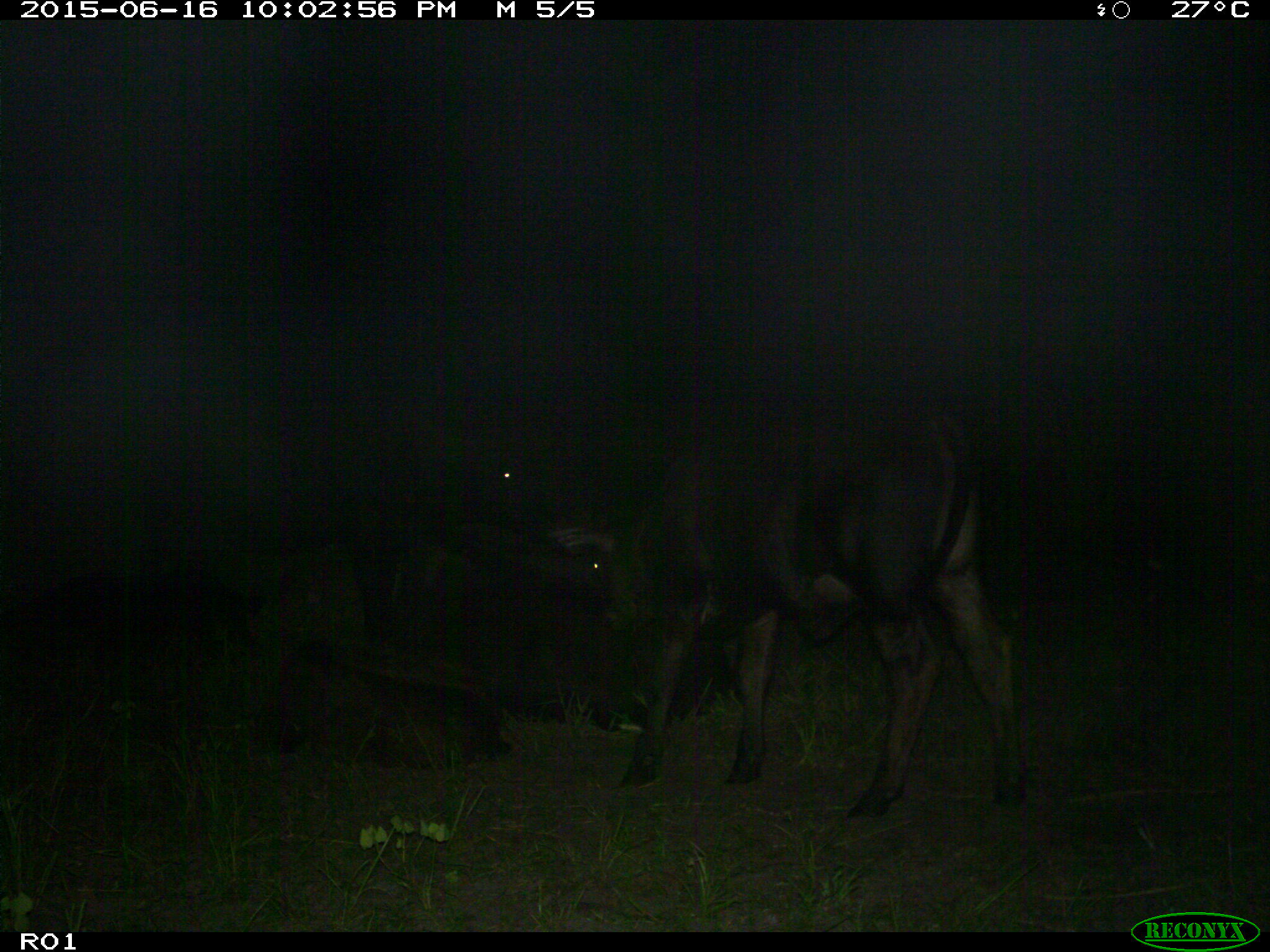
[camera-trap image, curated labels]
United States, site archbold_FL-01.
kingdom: Animalia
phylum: Chordata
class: Mammalia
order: Artiodactyla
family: Bovidae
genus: Bos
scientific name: Bos taurus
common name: domestic cow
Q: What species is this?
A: Bos taurus (domestic cow).